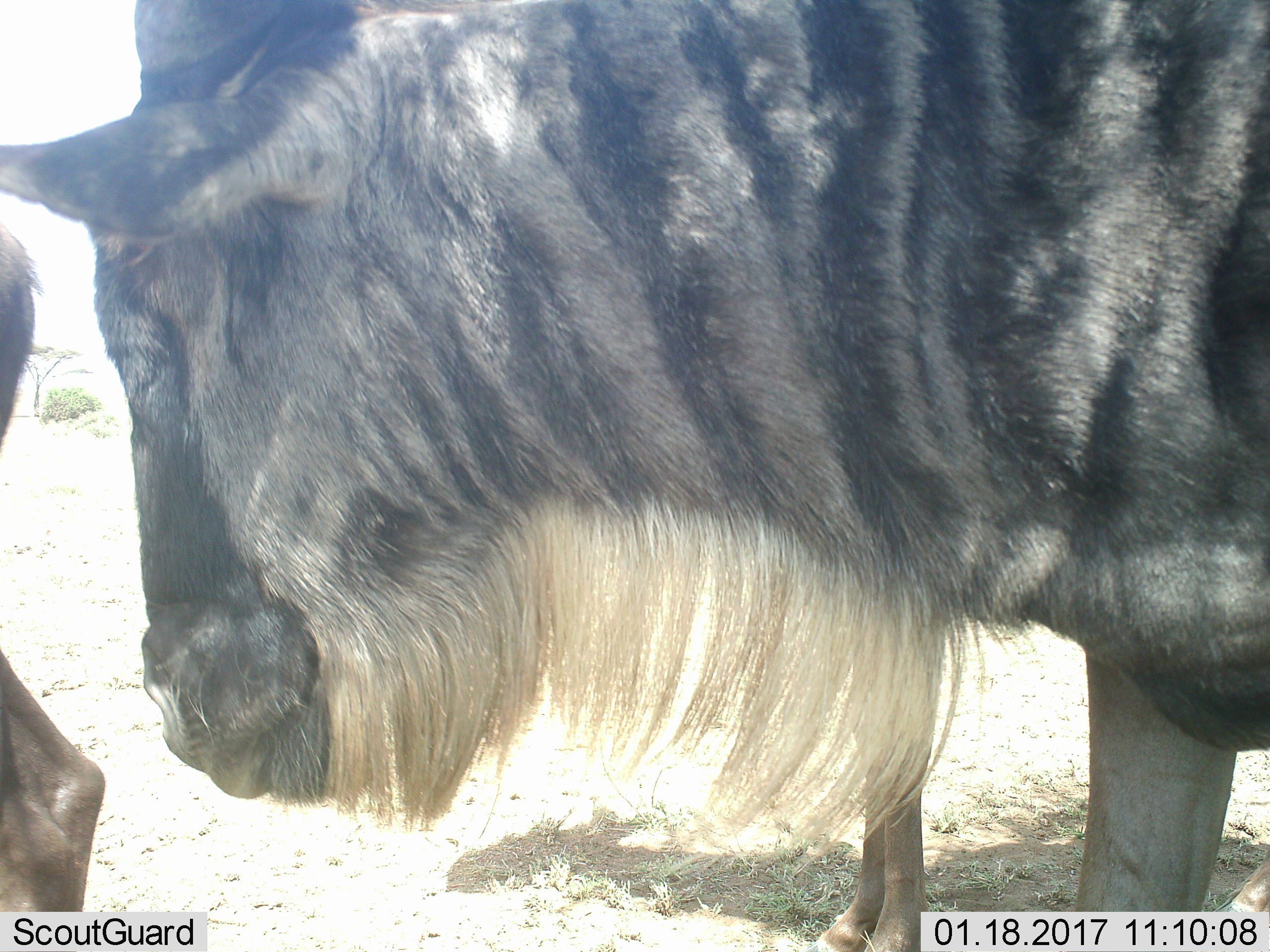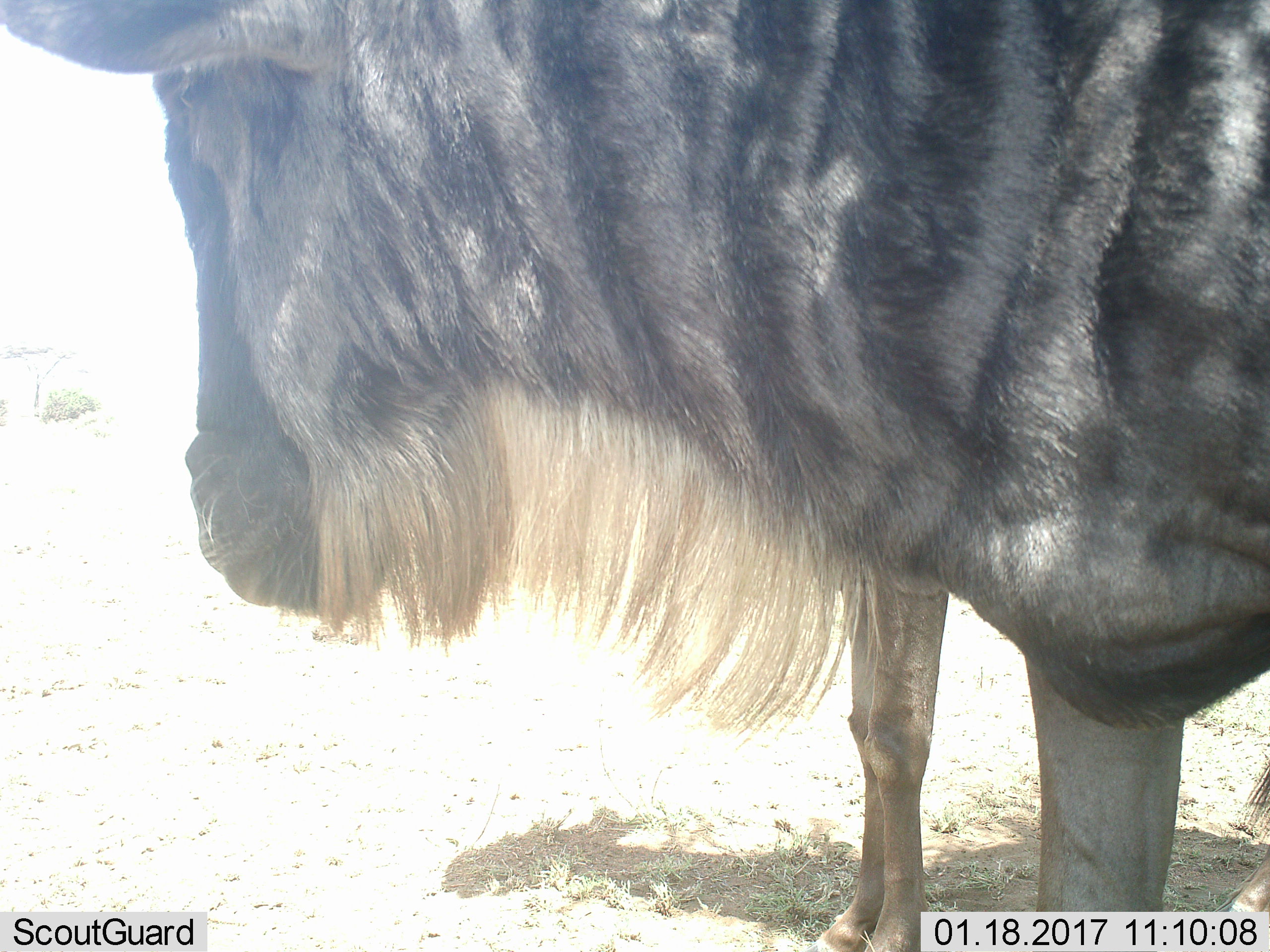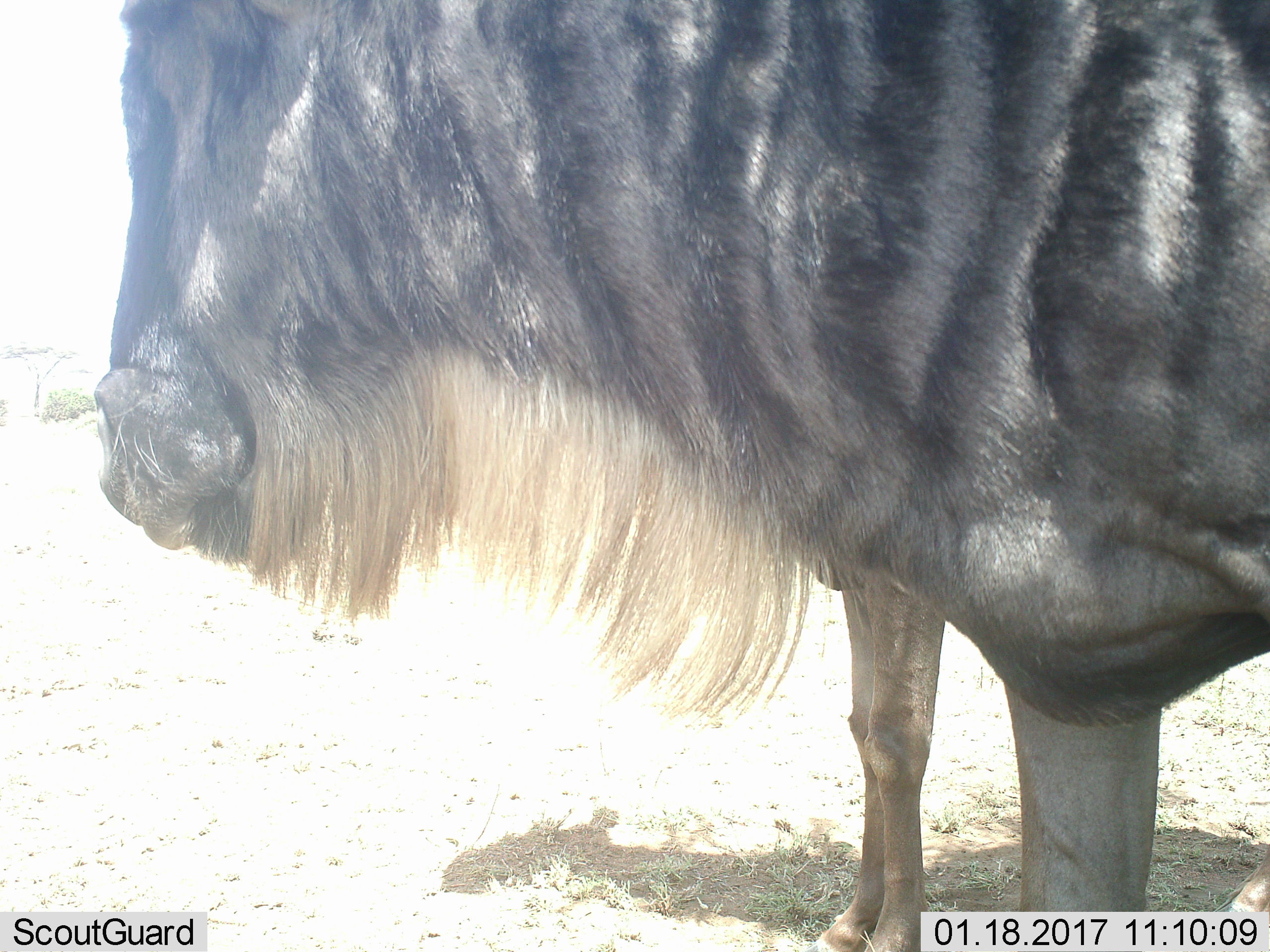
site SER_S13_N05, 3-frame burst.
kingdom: Animalia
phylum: Chordata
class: Mammalia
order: Artiodactyla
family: Bovidae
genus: Connochaetes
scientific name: Connochaetes taurinus taurinus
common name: blue wildebeest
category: wildebeestblue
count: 3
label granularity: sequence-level